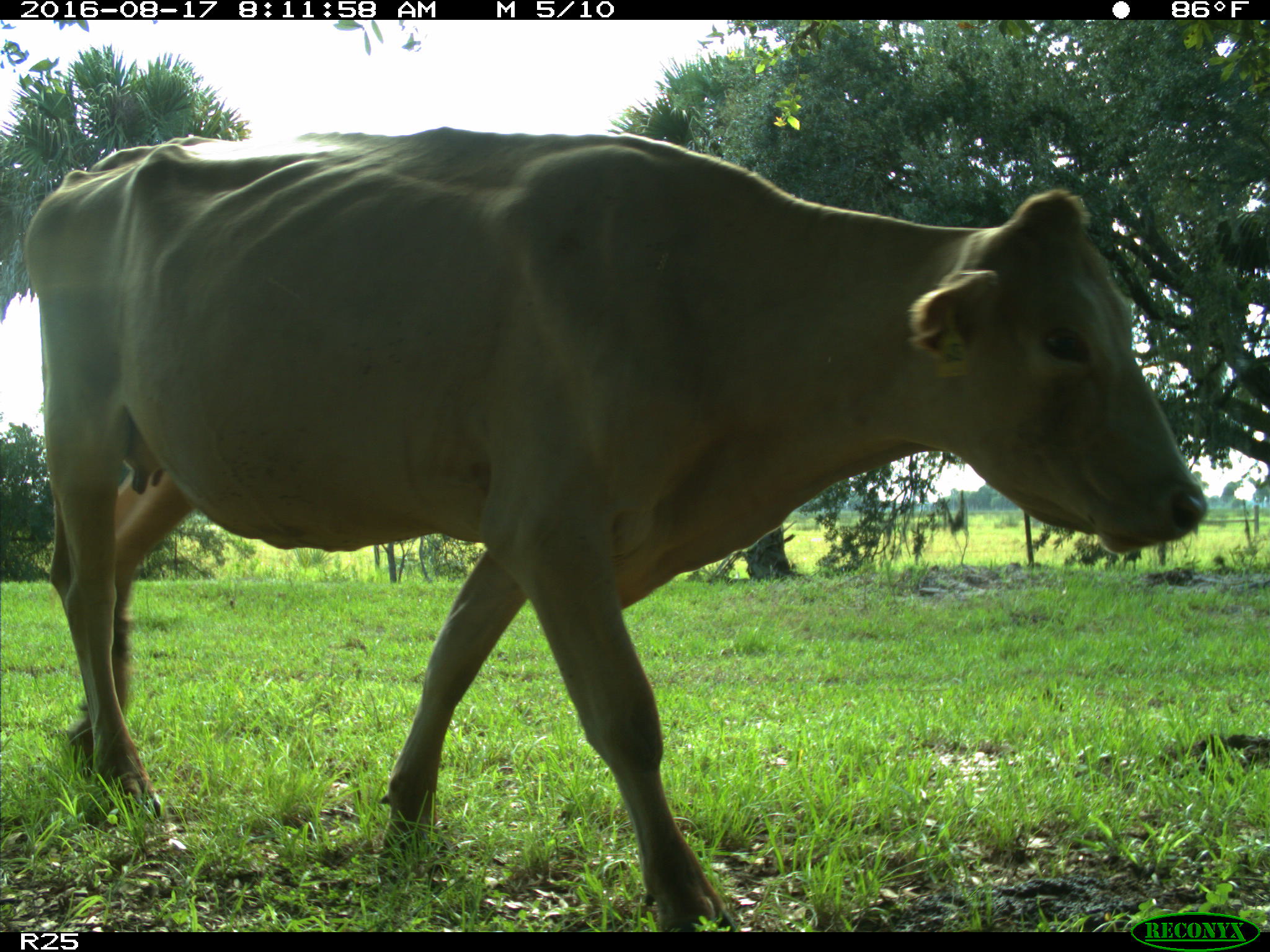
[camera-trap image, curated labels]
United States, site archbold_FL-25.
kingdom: Animalia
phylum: Chordata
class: Mammalia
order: Artiodactyla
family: Bovidae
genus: Bos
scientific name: Bos taurus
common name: domestic cow